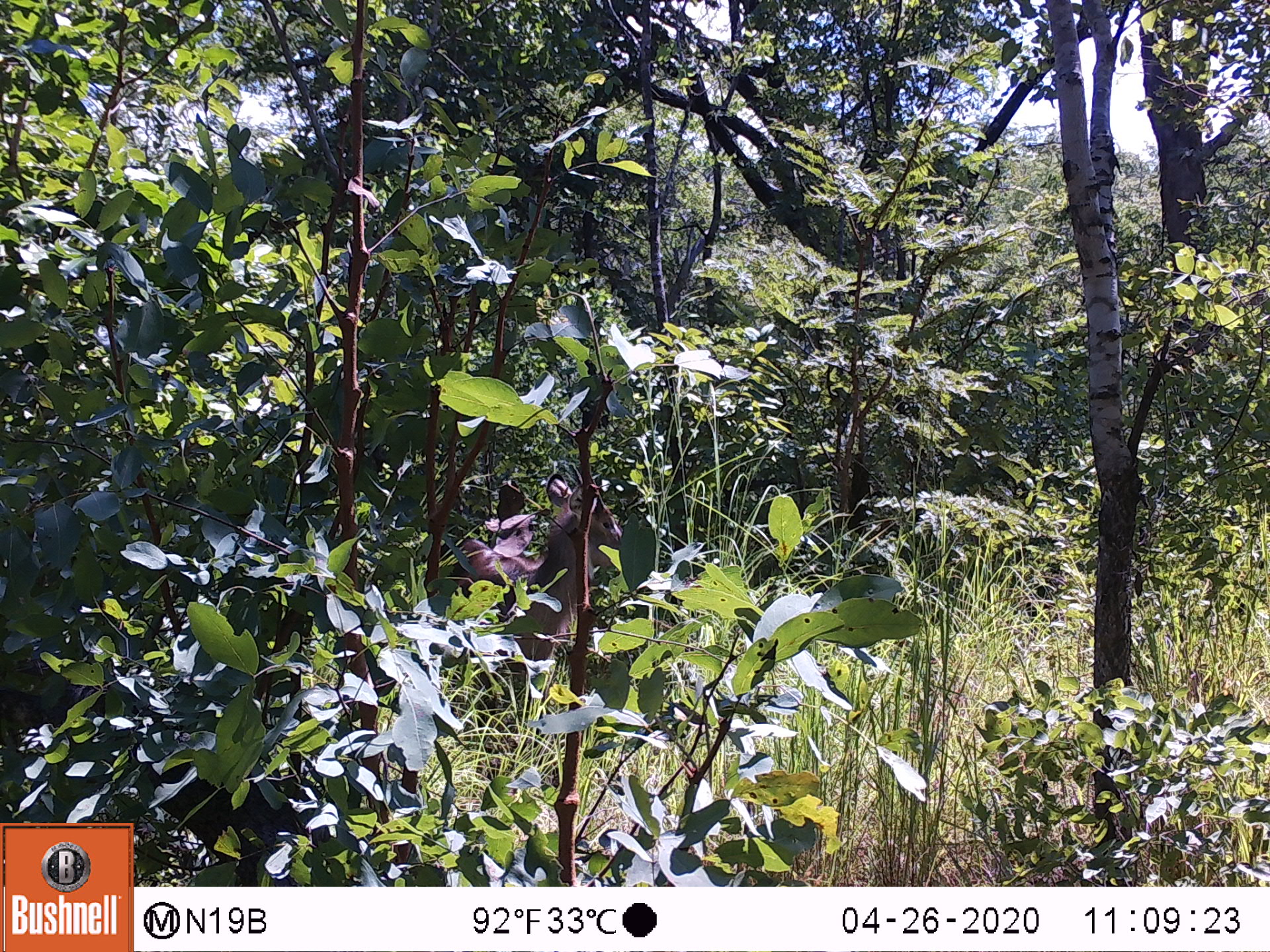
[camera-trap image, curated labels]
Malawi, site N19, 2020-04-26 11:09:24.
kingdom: Animalia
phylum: Chordata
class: Mammalia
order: Artiodactyla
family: Bovidae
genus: Kobus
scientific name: Kobus ellipsiprymnus ellipsiprymnus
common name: common waterbuck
Common waterbuck (Kobus ellipsiprymnus ellipsiprymnus), count 1.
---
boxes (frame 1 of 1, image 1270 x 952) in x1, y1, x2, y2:
common waterbuck: 479, 478, 631, 681